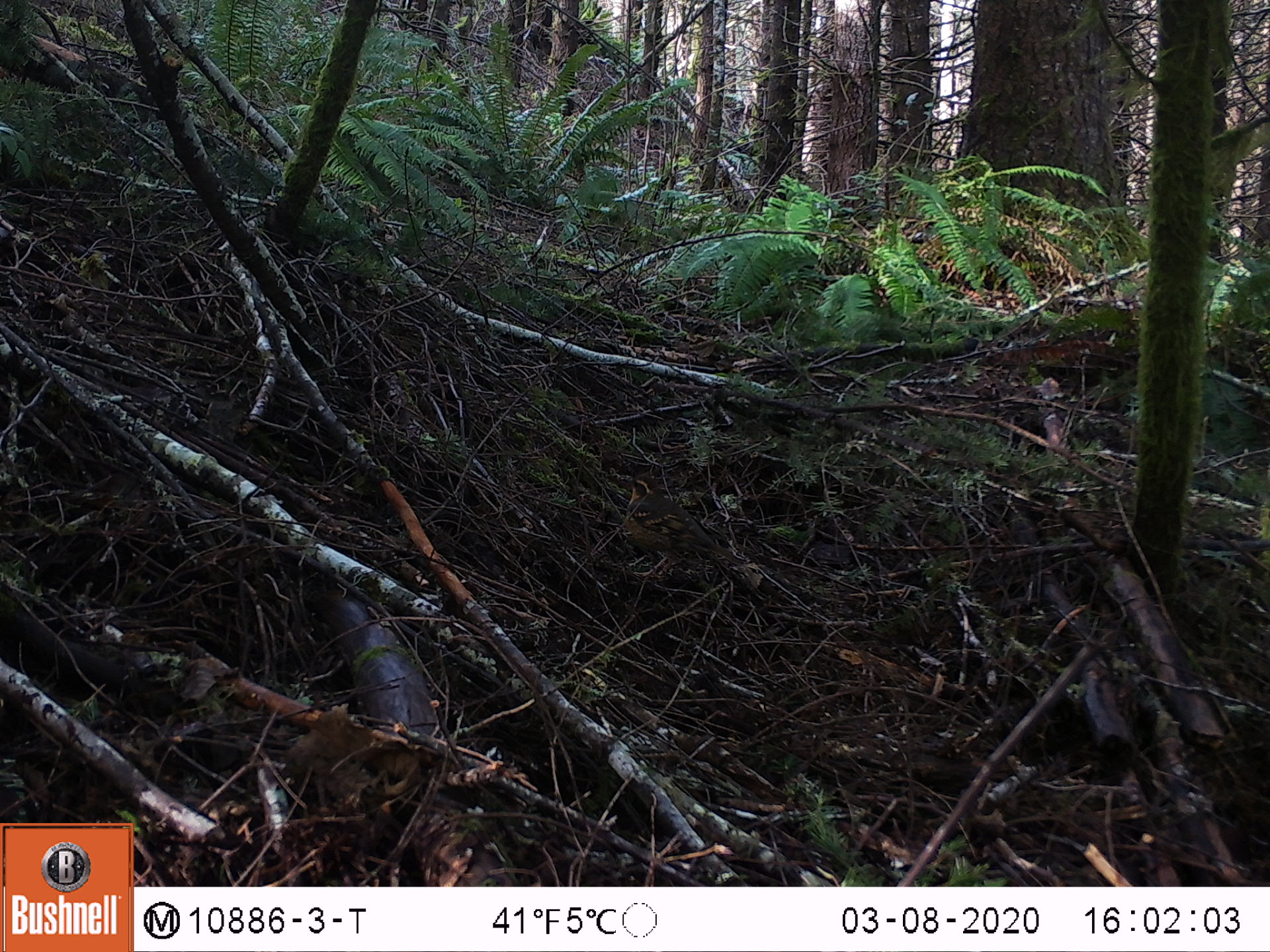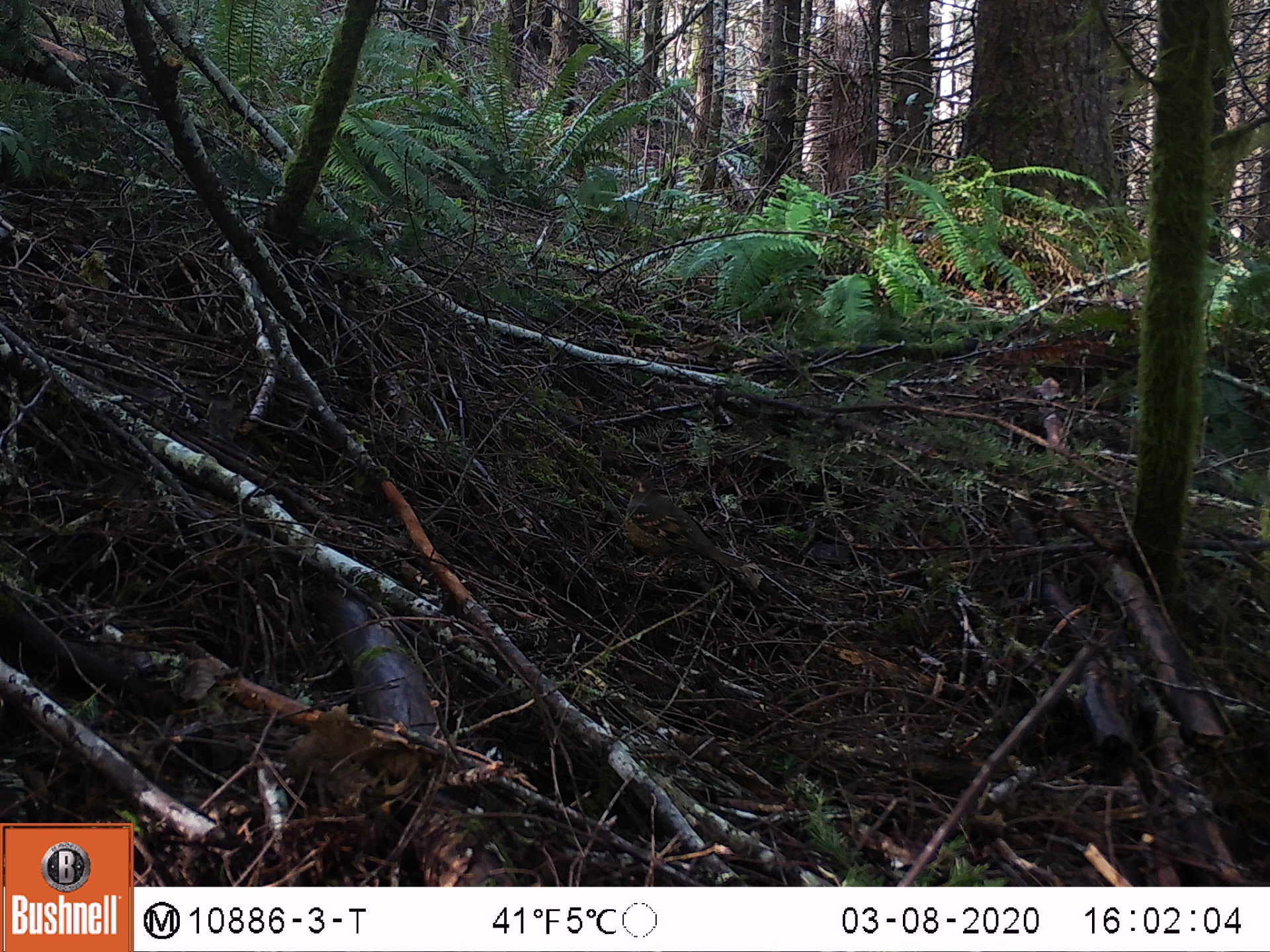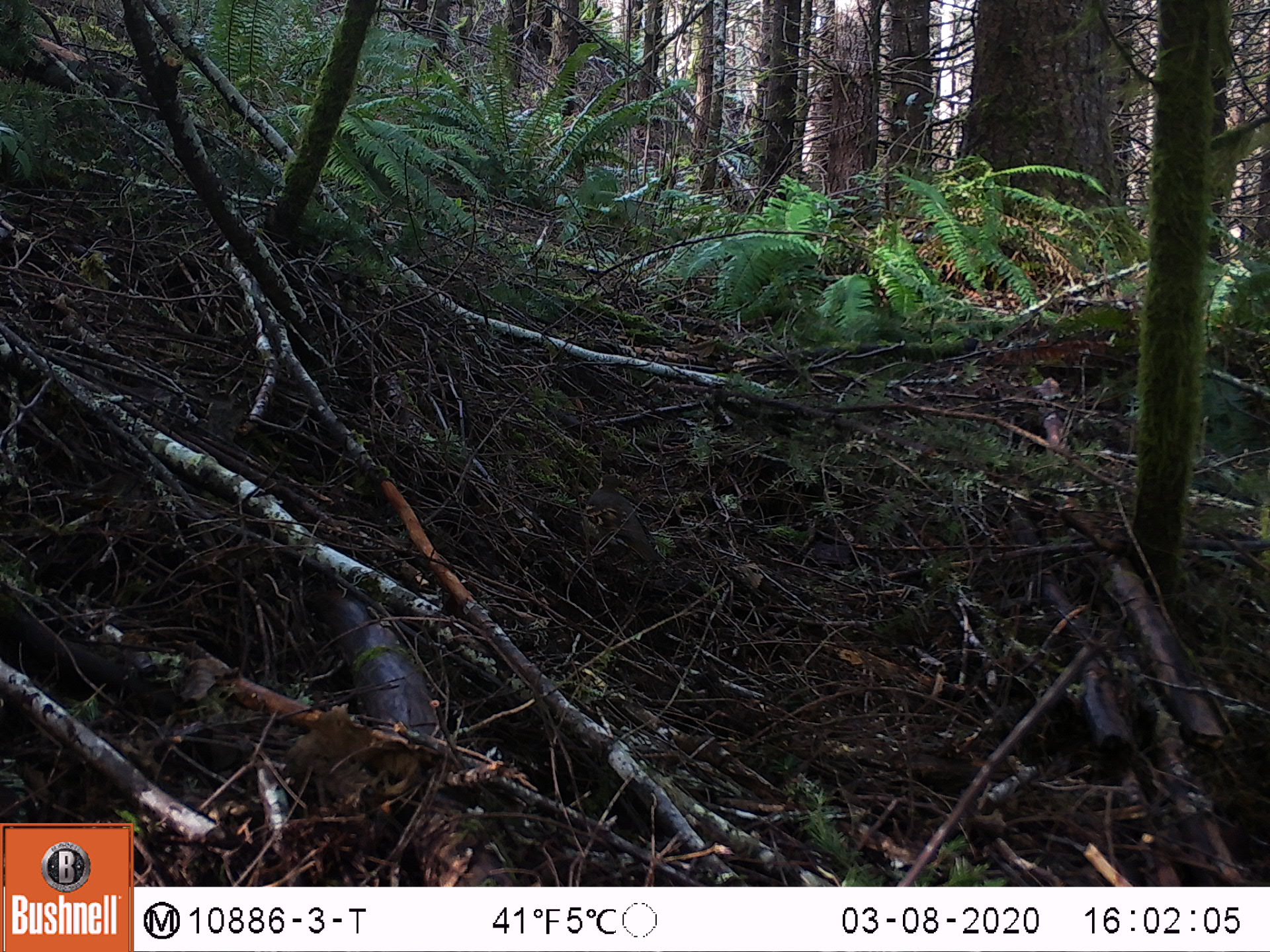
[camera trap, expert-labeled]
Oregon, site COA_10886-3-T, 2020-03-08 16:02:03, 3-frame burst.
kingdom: Animalia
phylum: Chordata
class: Aves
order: Passeriformes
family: Turdidae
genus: Ixoreus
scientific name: Ixoreus naevius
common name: varied thrush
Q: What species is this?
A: Varied thrush (Ixoreus naevius).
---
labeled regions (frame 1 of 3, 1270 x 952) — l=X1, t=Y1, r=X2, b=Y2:
varied thrush: l=618, t=473, r=736, b=566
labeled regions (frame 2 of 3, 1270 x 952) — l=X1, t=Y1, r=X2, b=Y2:
varied thrush: l=625, t=471, r=738, b=570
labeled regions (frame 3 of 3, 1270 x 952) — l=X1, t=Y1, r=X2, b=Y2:
varied thrush: l=584, t=468, r=663, b=567